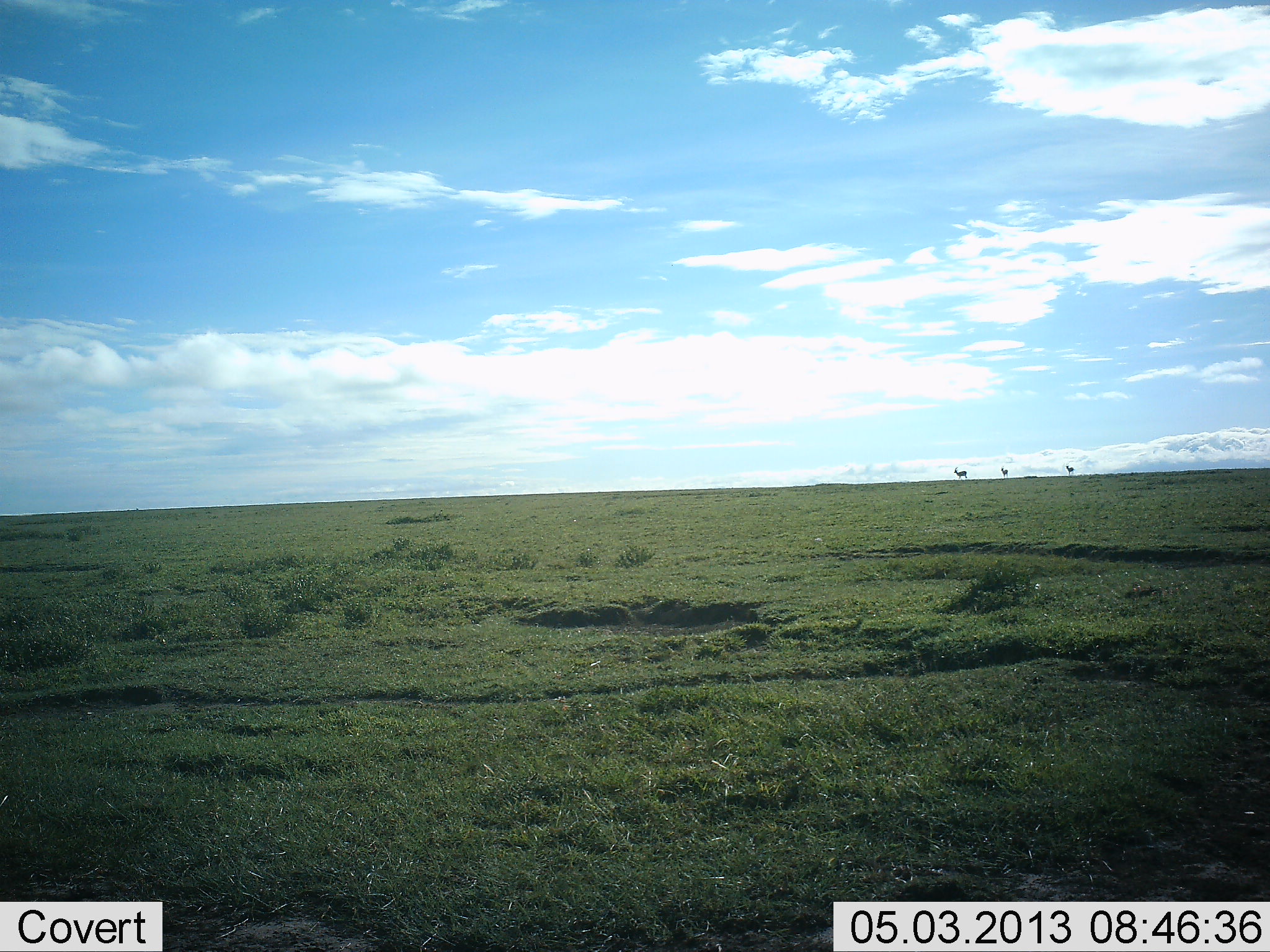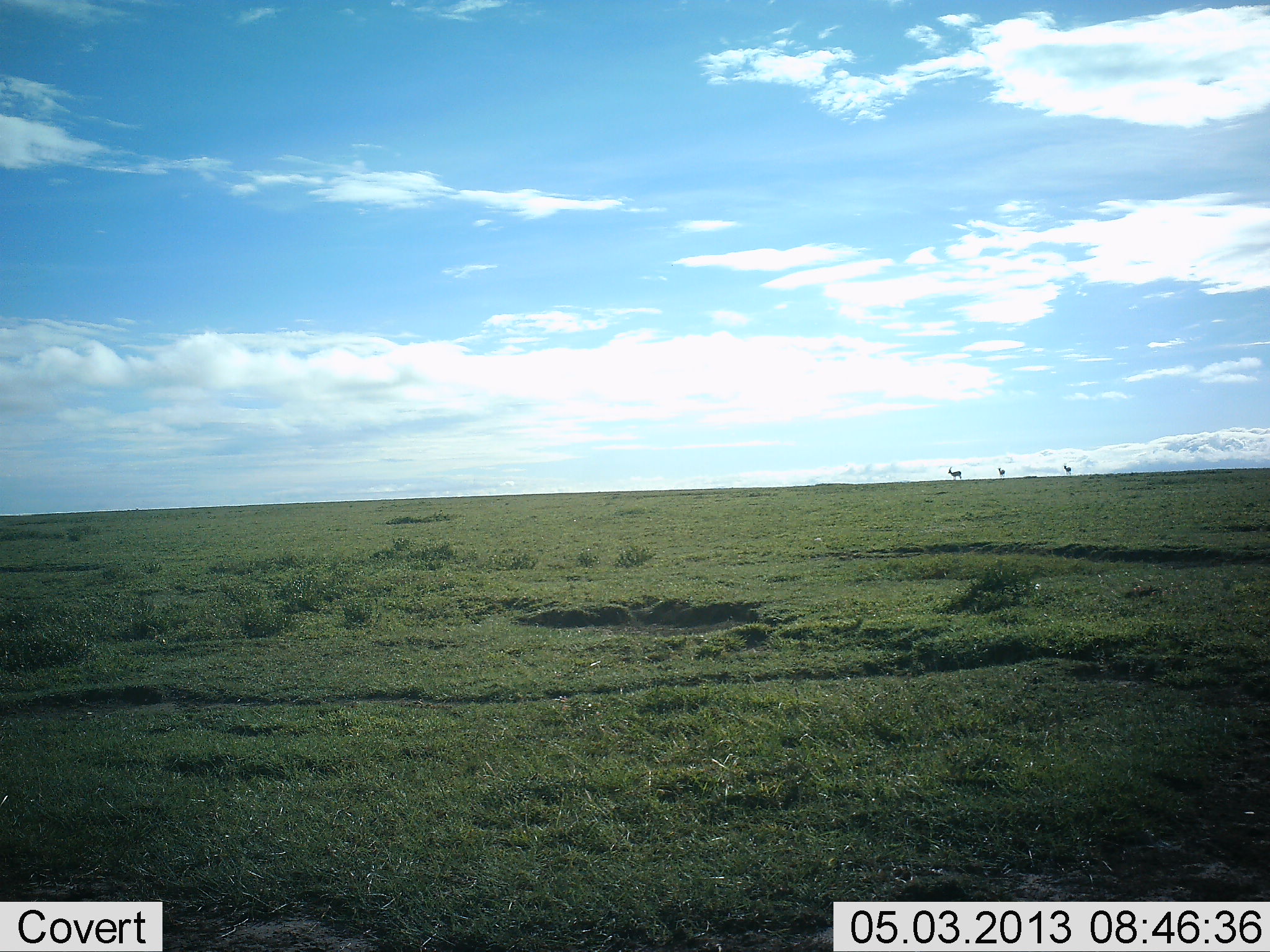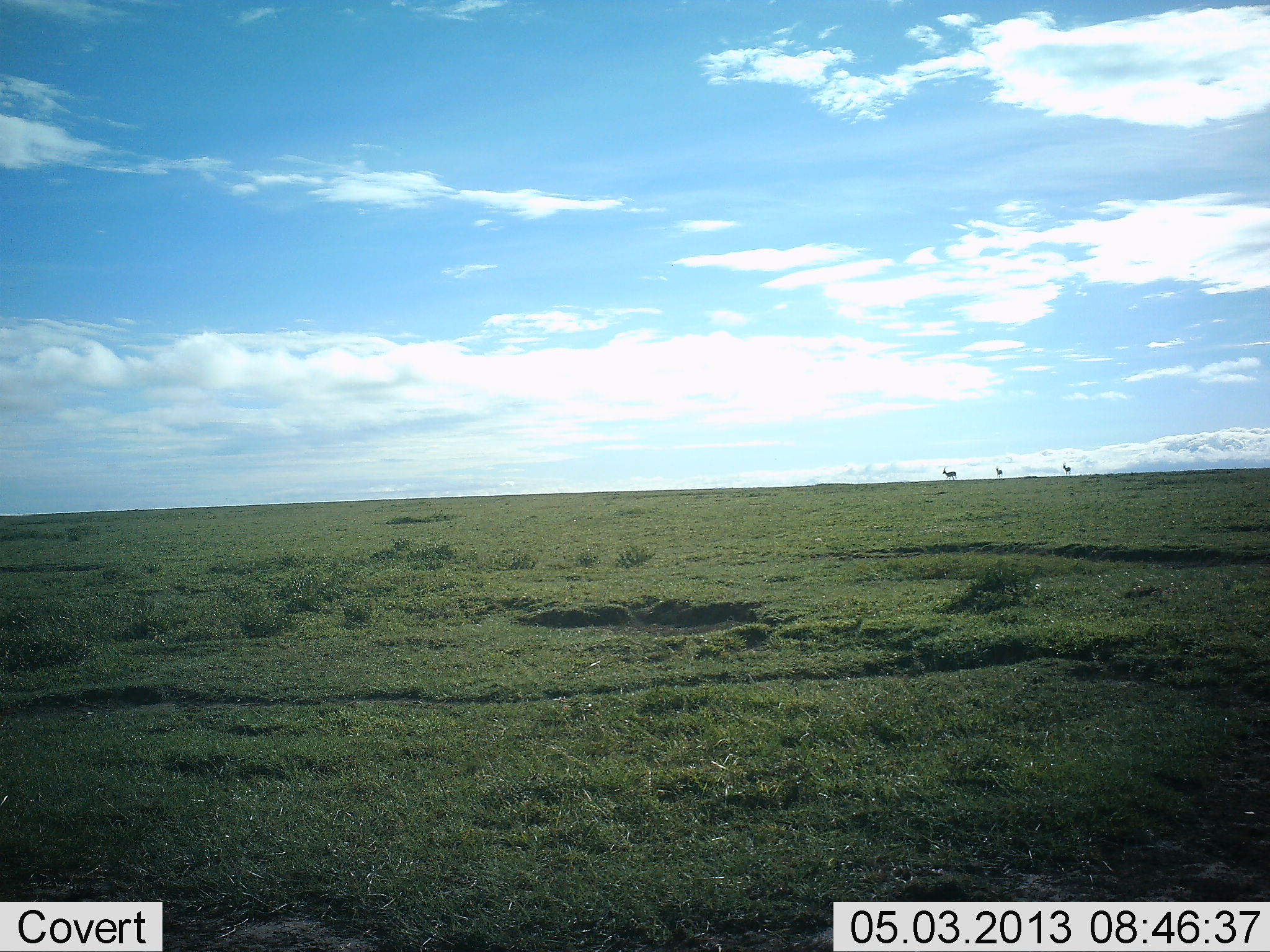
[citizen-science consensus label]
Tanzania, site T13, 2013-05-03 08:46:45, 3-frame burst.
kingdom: Animalia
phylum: Chordata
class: Mammalia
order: Artiodactyla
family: Bovidae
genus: Eudorcas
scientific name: Eudorcas thomsonii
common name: thomson's gazelle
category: gazellethomsons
Gazellethomsons (thomson's gazelle) (Eudorcas thomsonii), count 3. Behavior (volunteer vote fractions): standing 33%, resting 0%, moving 67%, interacting 0%. Young present (vote fraction): 0%. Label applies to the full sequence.